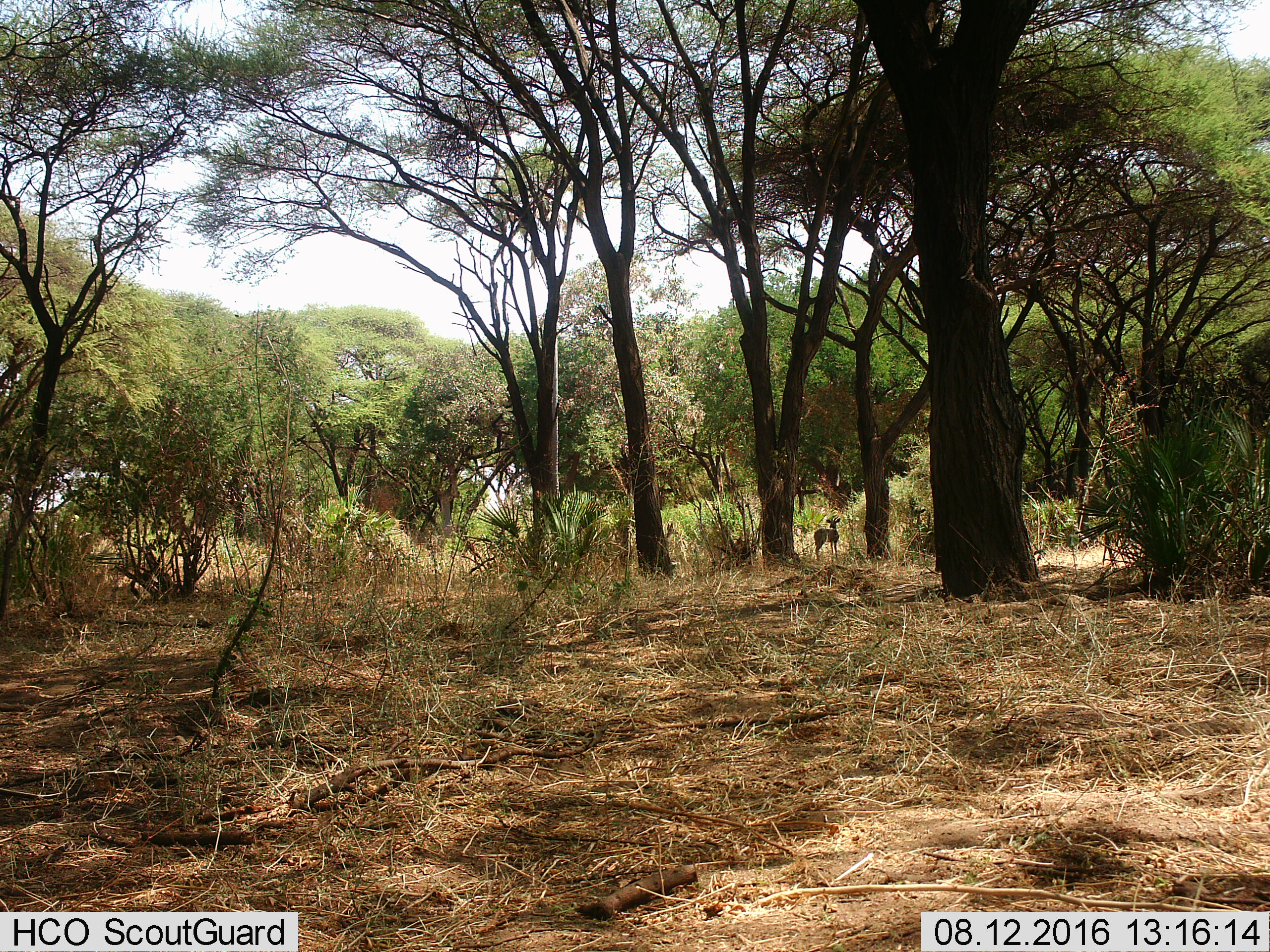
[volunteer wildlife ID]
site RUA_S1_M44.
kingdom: Animalia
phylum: Chordata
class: Mammalia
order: Artiodactyla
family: Bovidae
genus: Aepyceros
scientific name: Aepyceros melampus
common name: impala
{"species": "impala (Aepyceros melampus)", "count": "1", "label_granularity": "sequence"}